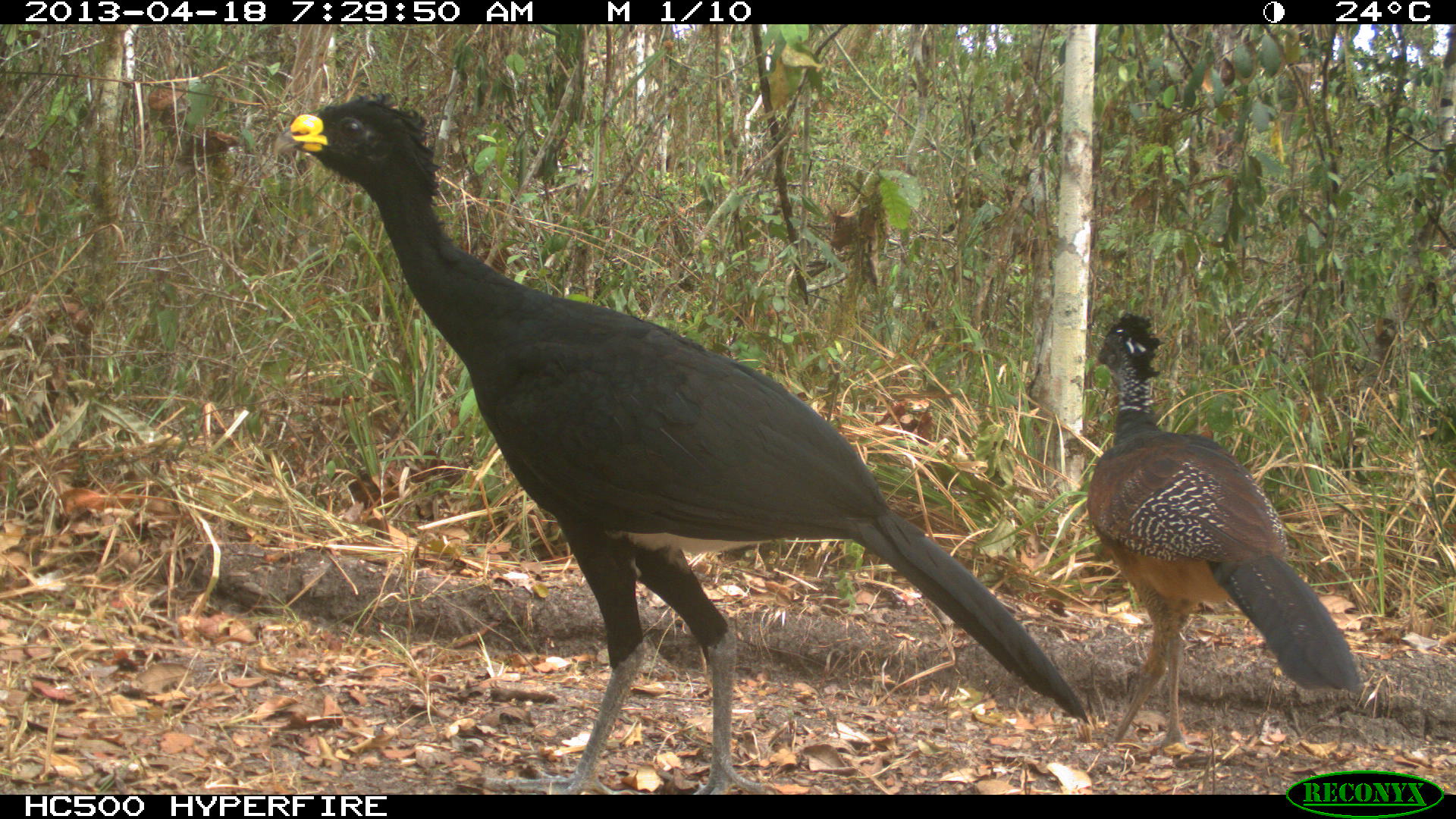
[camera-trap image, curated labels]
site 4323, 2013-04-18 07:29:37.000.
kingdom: Animalia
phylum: Chordata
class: Aves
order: Galliformes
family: Cracidae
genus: Crax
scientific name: Crax rubra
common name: great curassow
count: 3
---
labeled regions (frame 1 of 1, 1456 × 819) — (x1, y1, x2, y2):
crax rubra: (272, 91, 1088, 795); (1087, 311, 1361, 746)